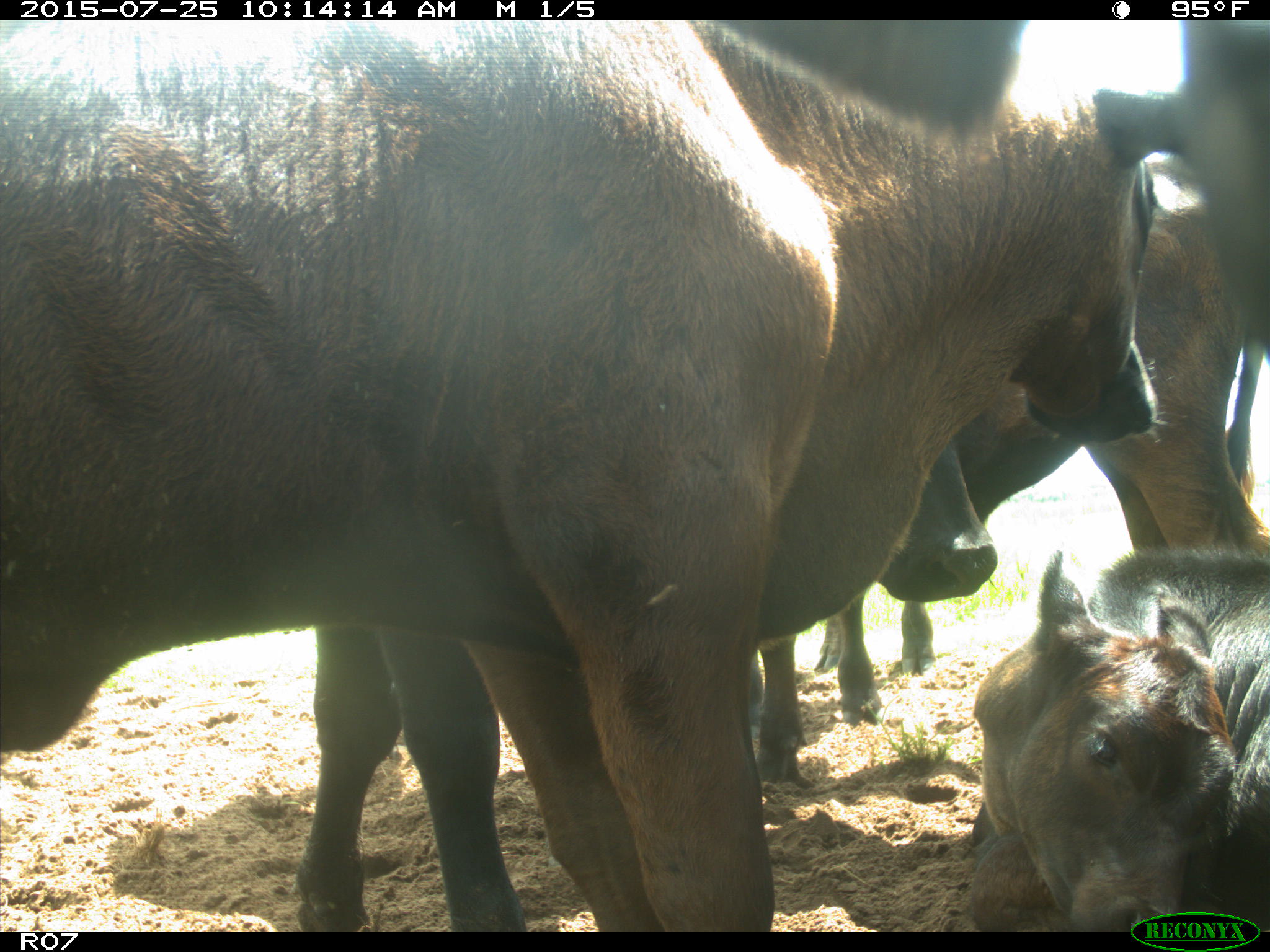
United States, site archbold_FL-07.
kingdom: Animalia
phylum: Chordata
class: Mammalia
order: Artiodactyla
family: Bovidae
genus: Bos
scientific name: Bos taurus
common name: domestic cow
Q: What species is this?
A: Bos taurus (domestic cow).